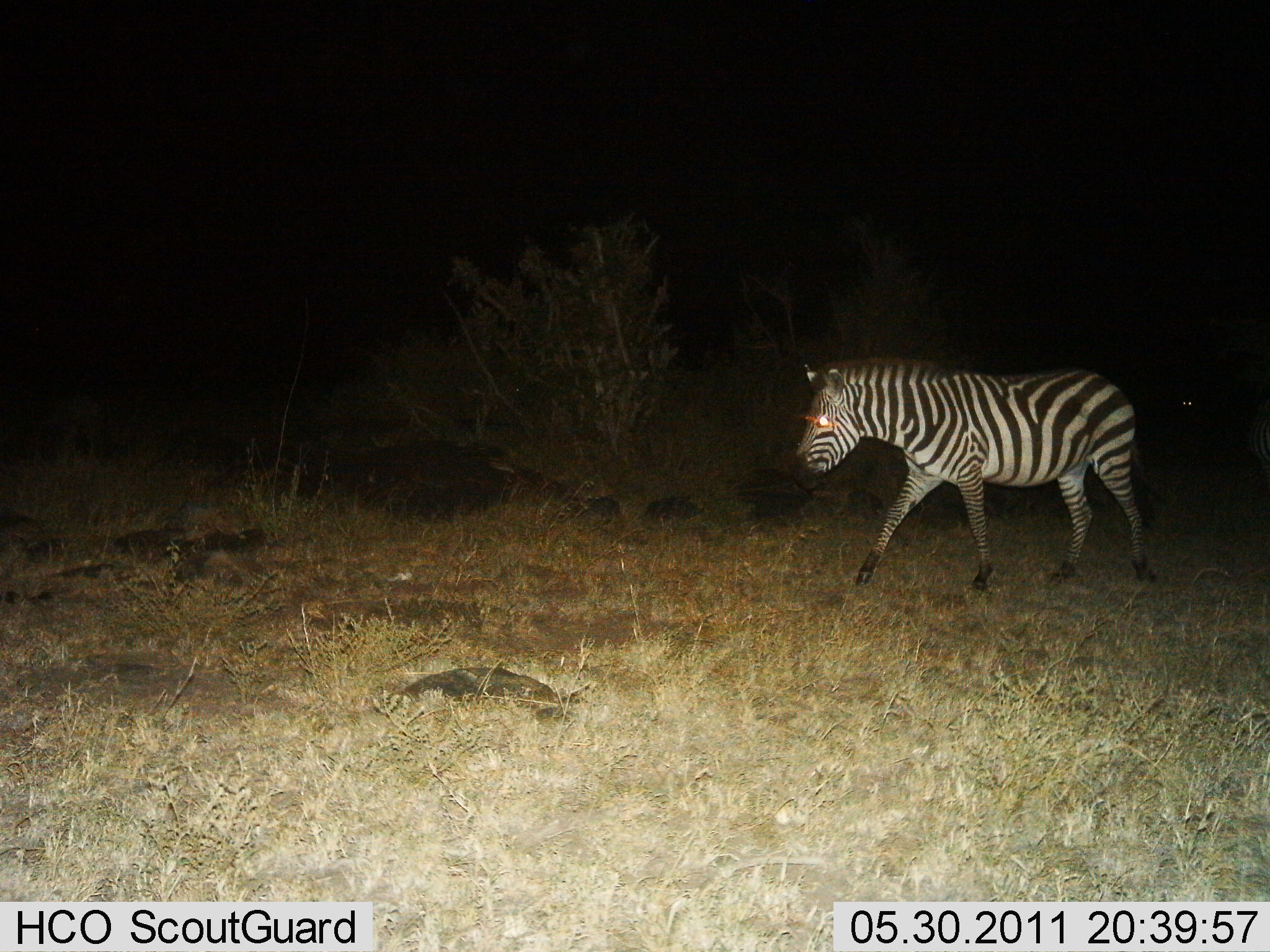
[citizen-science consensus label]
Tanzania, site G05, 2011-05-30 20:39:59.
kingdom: Animalia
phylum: Chordata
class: Mammalia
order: Perissodactyla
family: Equidae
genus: Equus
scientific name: Equus quagga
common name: plains zebra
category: zebra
Zebra (plains zebra) (Equus quagga), count 1. Behavior (volunteer vote fractions): standing 10%, resting 0%, moving 90%, interacting 0%. Young present (vote fraction): 0%. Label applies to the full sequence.